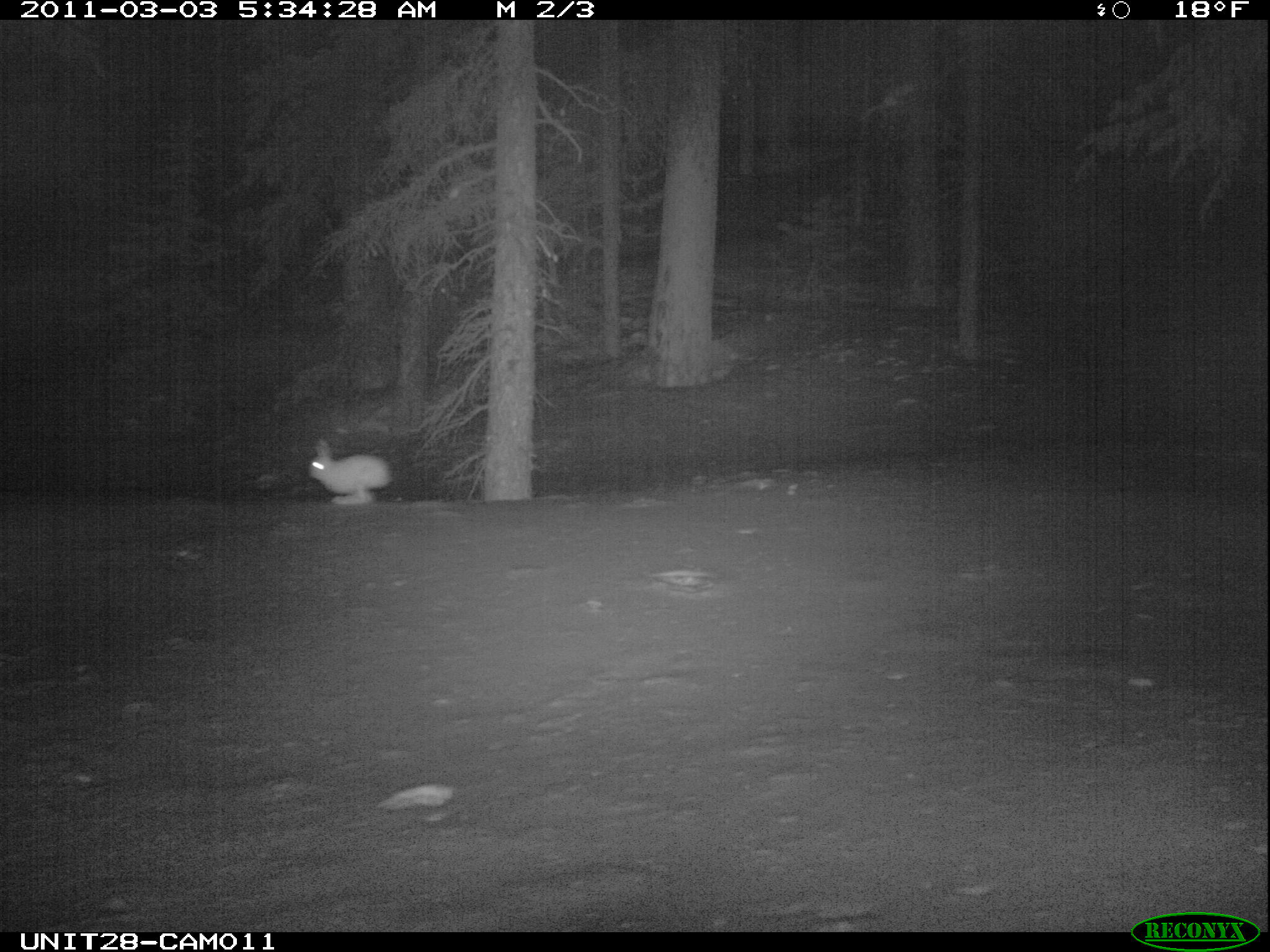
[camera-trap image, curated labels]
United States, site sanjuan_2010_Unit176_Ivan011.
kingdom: Animalia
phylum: Chordata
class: Mammalia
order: Lagomorpha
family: Leporidae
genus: Lepus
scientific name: Lepus americanus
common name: snowshoe hare